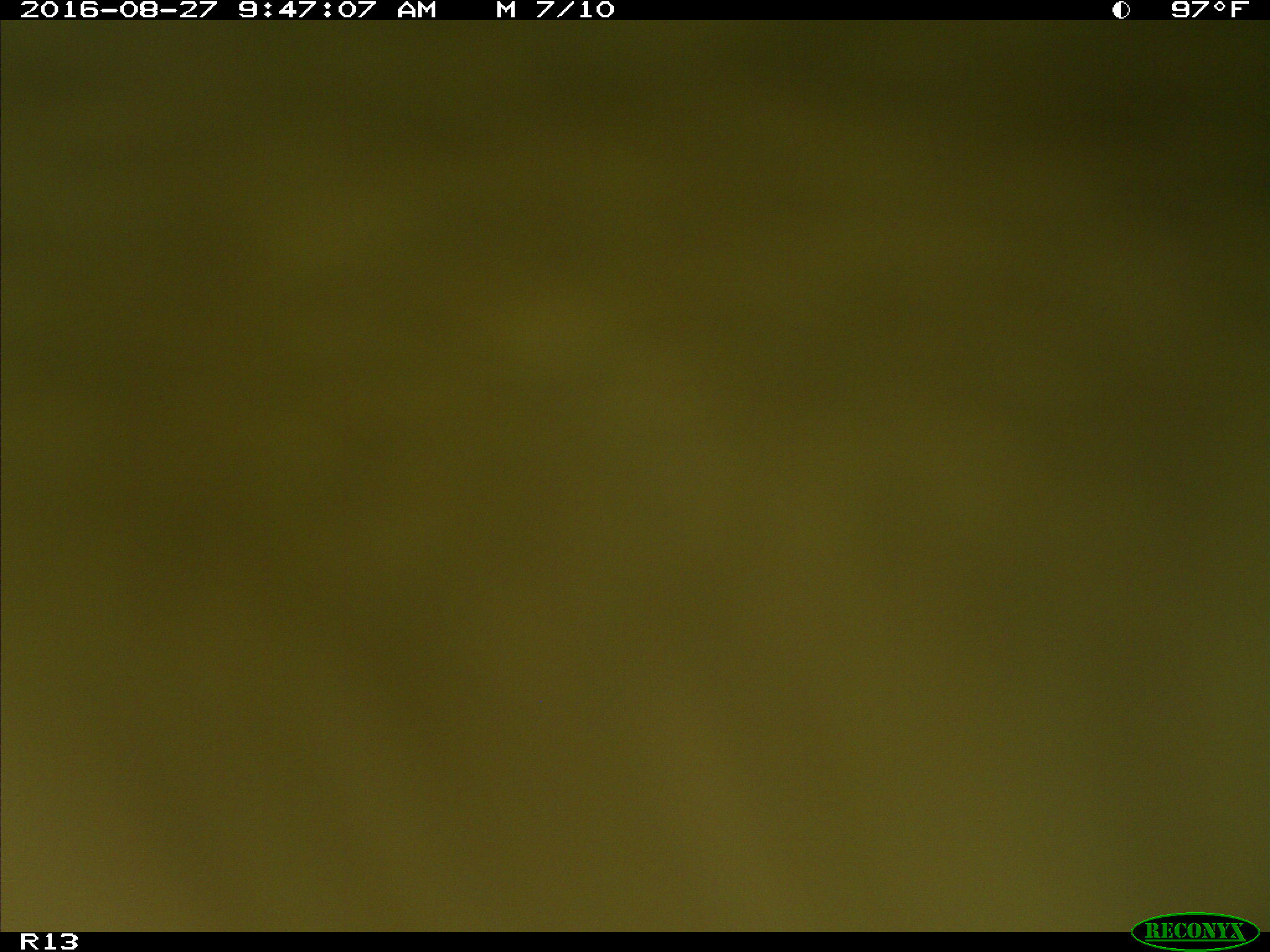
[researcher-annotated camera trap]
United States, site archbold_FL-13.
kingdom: Animalia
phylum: Chordata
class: Mammalia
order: Artiodactyla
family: Bovidae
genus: Bos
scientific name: Bos taurus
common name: domestic cow